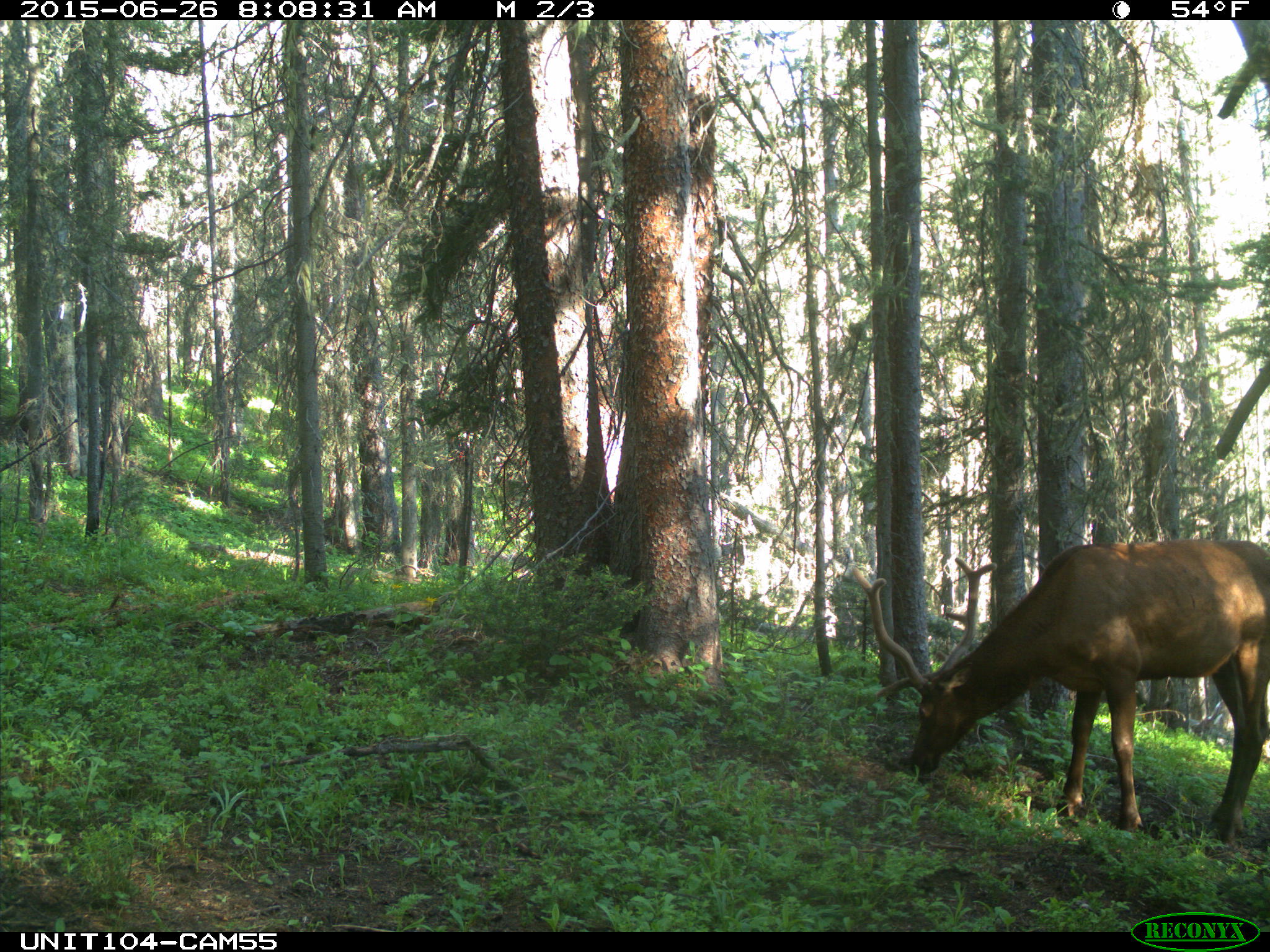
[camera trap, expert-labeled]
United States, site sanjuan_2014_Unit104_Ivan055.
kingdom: Animalia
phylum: Chordata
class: Mammalia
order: Artiodactyla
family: Cervidae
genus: Cervus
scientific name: Cervus elaphus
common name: red deer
Cervus elaphus (red deer).